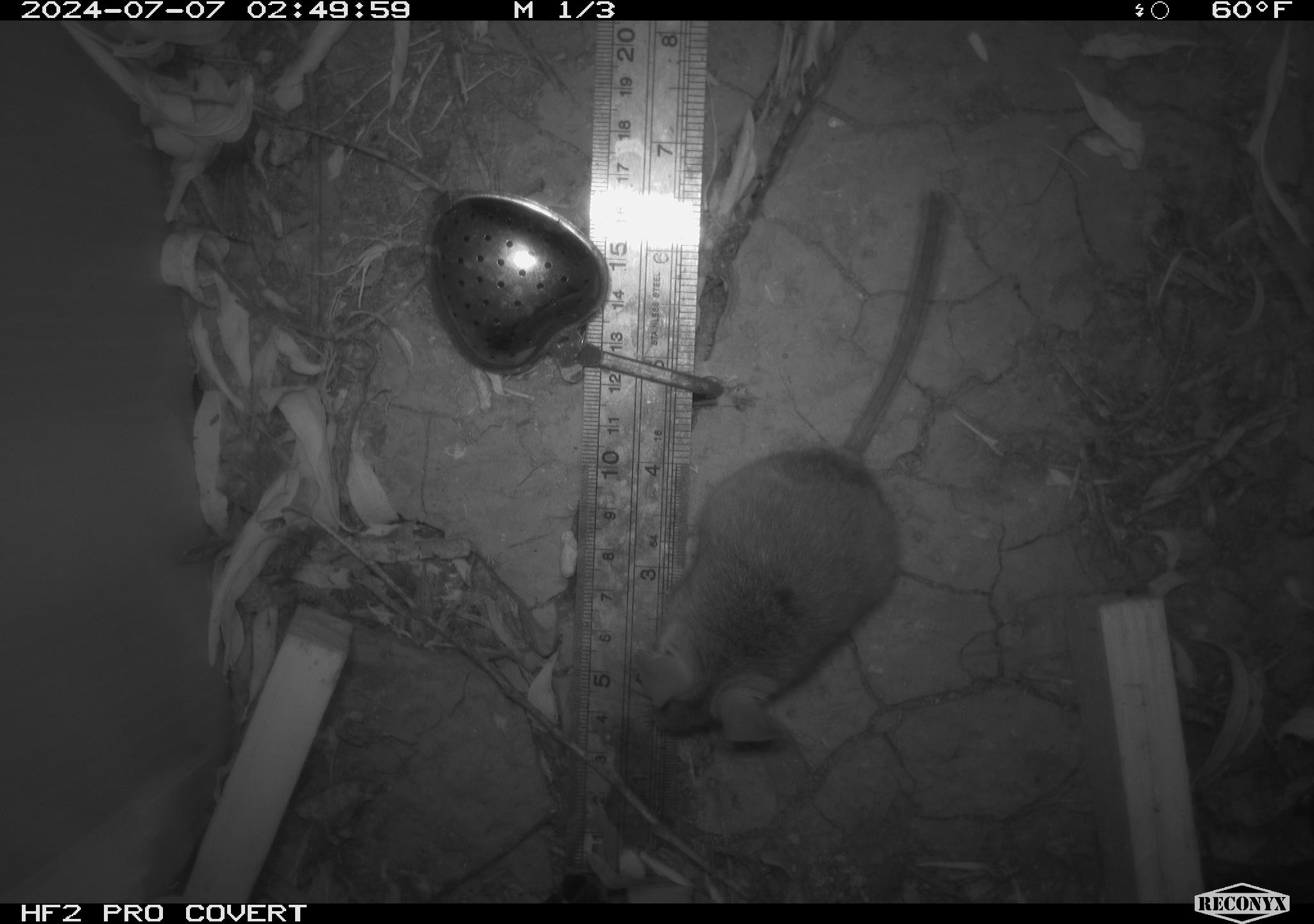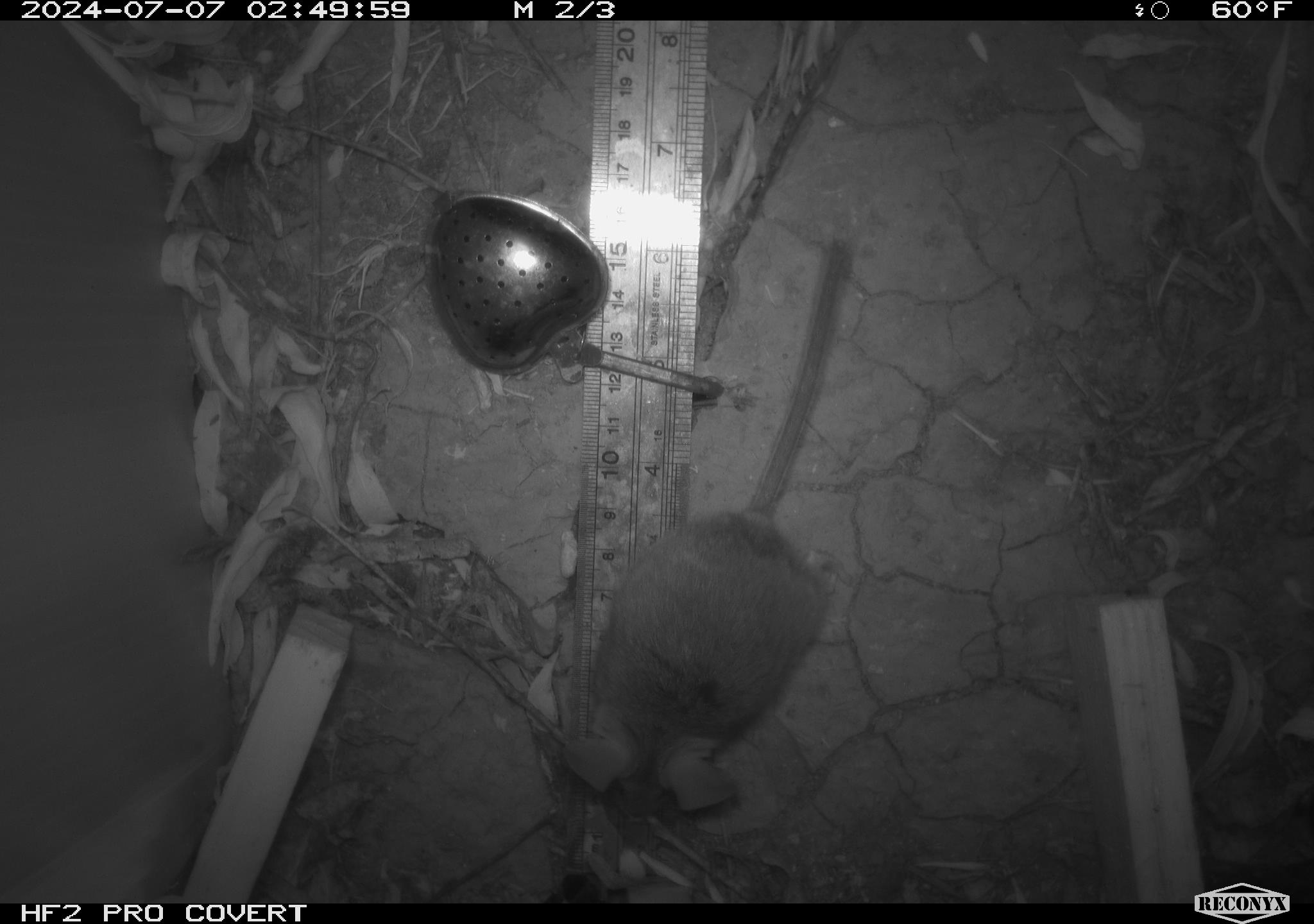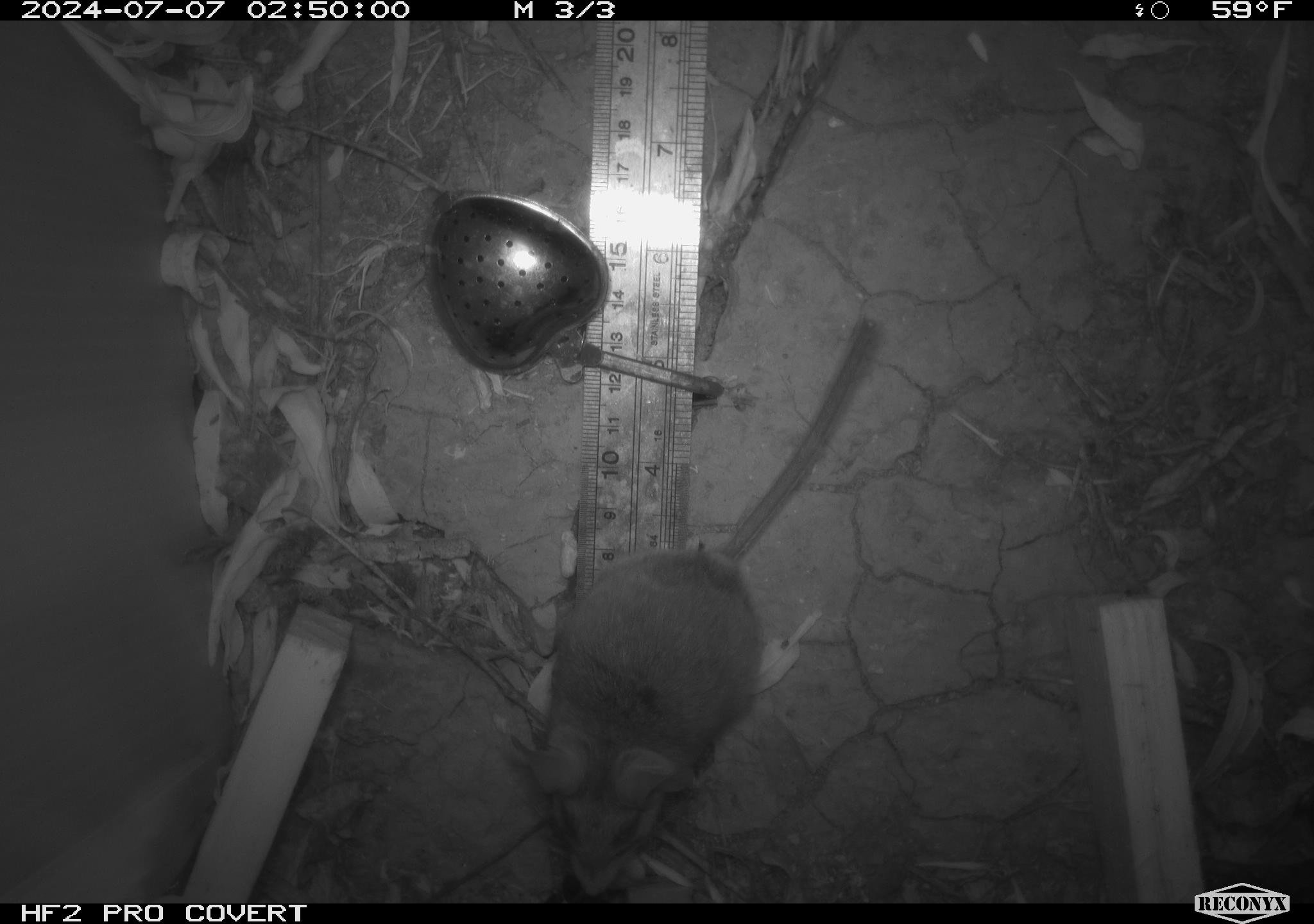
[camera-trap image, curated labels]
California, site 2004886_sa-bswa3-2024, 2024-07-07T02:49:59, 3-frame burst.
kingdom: Animalia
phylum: Chordata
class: Mammalia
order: Rodentia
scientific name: Rodentia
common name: mouse species